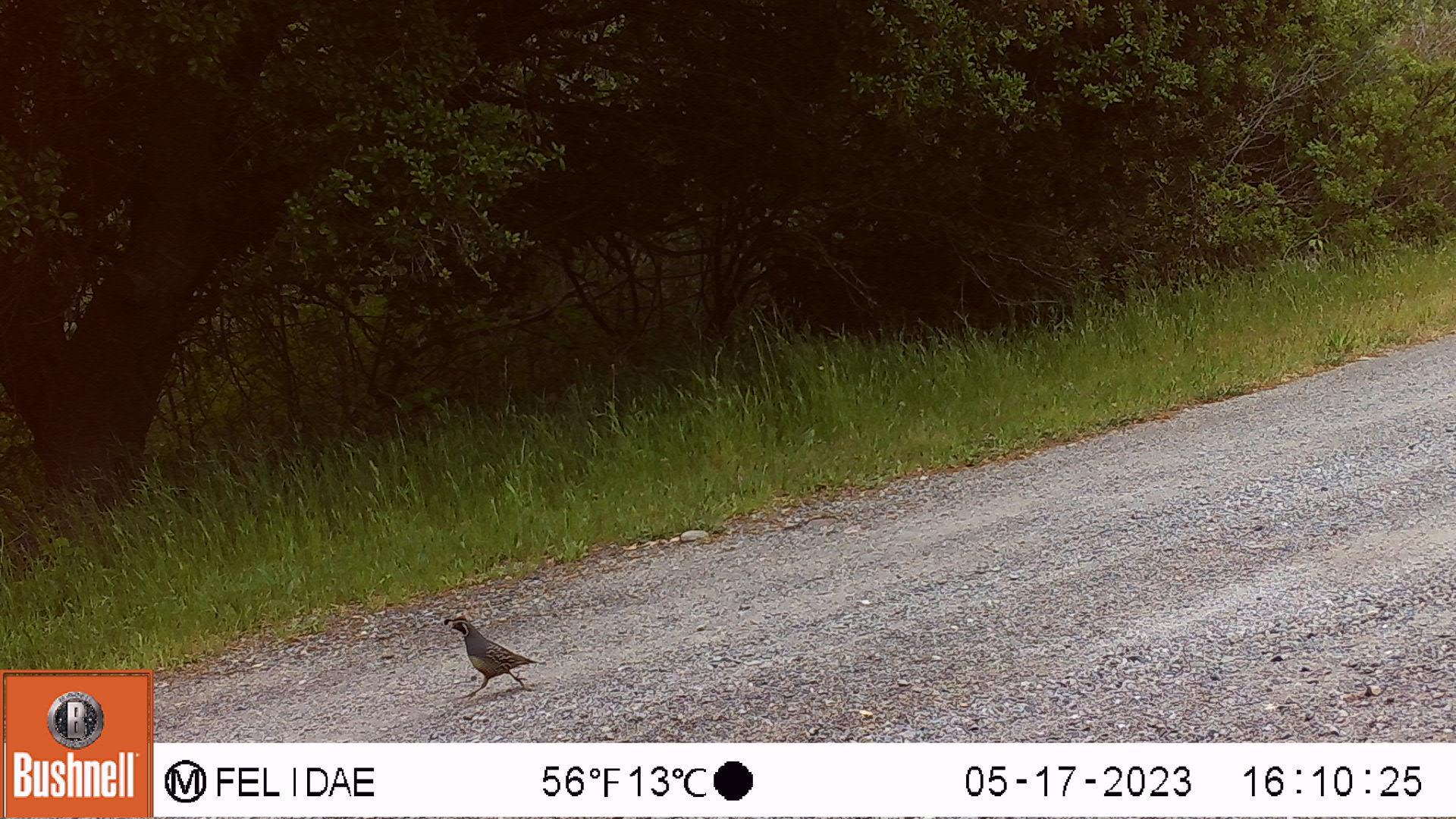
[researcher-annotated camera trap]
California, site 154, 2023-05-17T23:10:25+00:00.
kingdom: Animalia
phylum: Chordata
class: Aves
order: Galliformes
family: Odontophoridae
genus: Callipepla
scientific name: Callipepla californica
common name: california quail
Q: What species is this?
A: California quail (Callipepla californica).